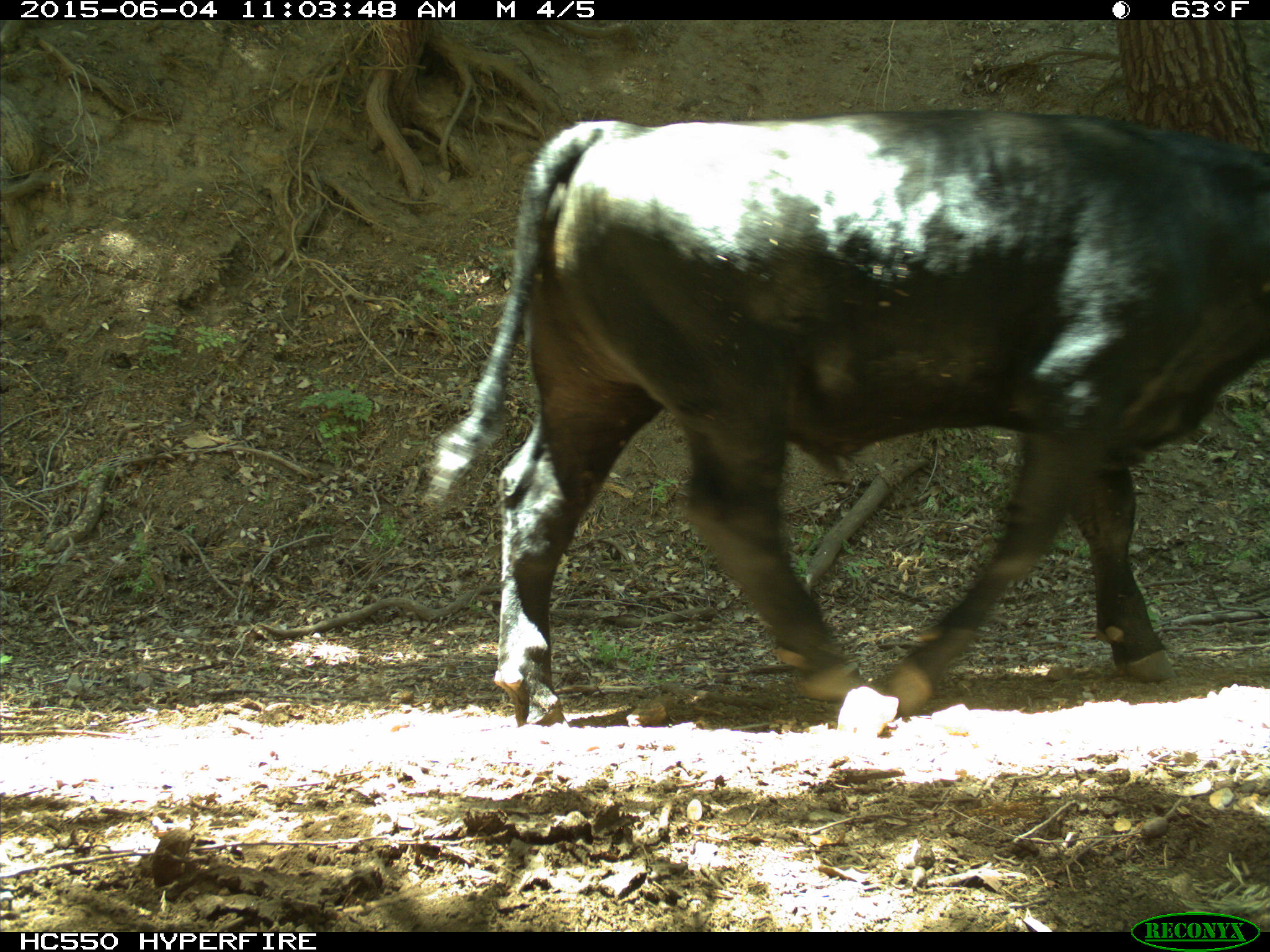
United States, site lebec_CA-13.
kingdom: Animalia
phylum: Chordata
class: Mammalia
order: Artiodactyla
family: Bovidae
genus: Bos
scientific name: Bos taurus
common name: domestic cow